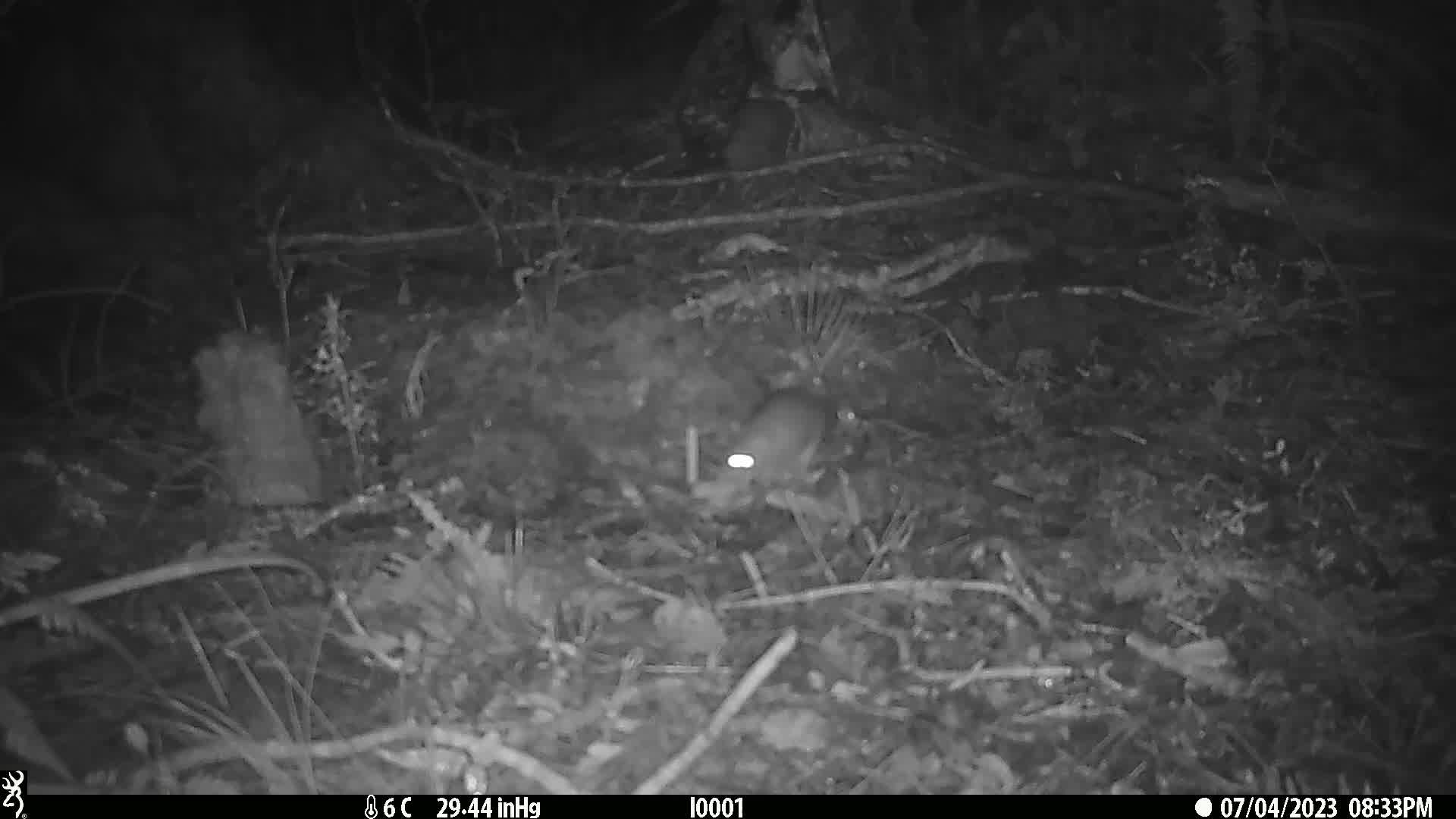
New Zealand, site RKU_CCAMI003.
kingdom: Animalia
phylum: Chordata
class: Mammalia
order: Rodentia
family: Muridae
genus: Rattus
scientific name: Rattus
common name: rat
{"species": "rat (Rattus)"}